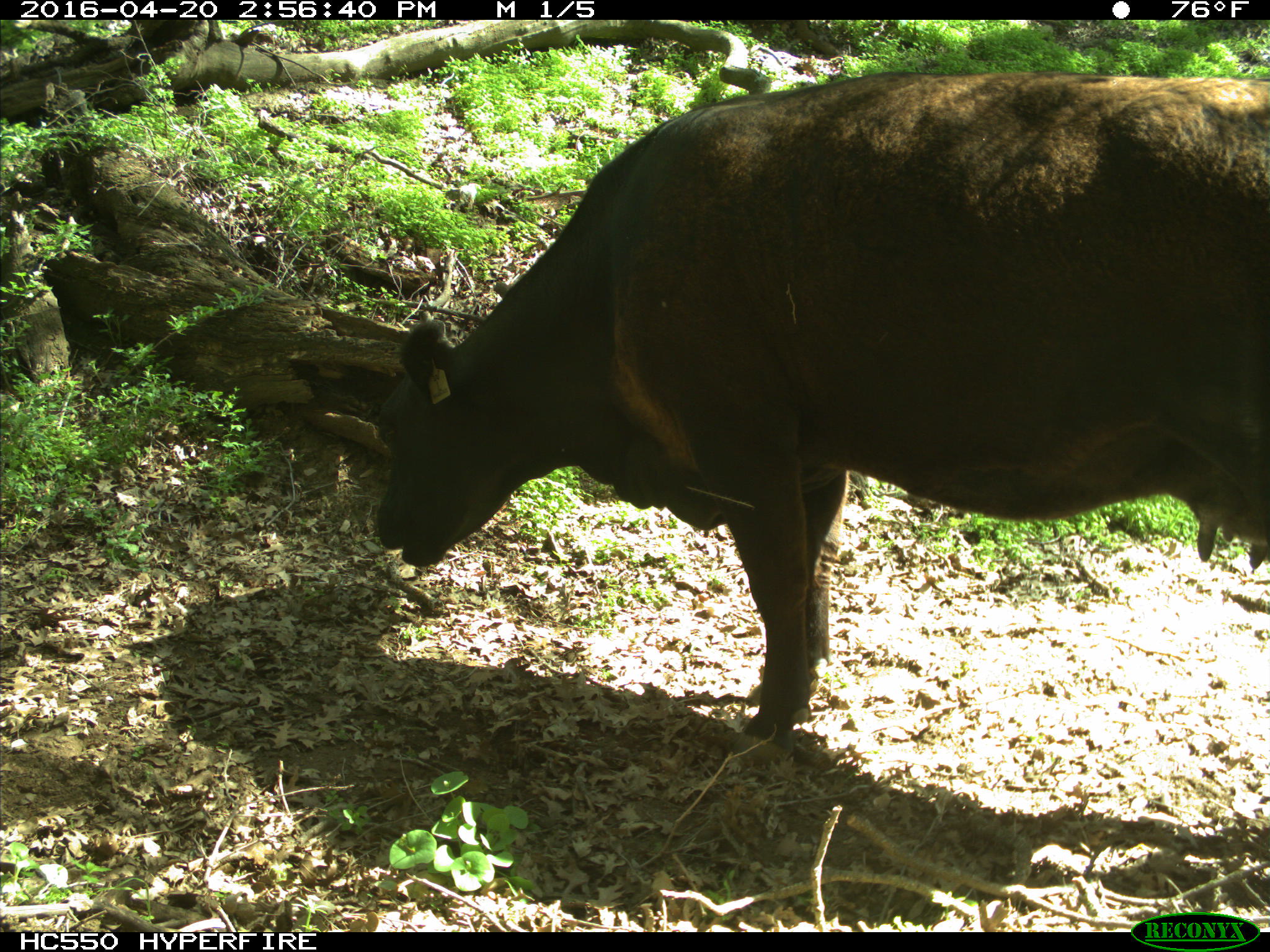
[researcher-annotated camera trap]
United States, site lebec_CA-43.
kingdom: Animalia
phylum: Chordata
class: Mammalia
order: Artiodactyla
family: Bovidae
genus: Bos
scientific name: Bos taurus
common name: domestic cow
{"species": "Bos taurus (domestic cow)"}